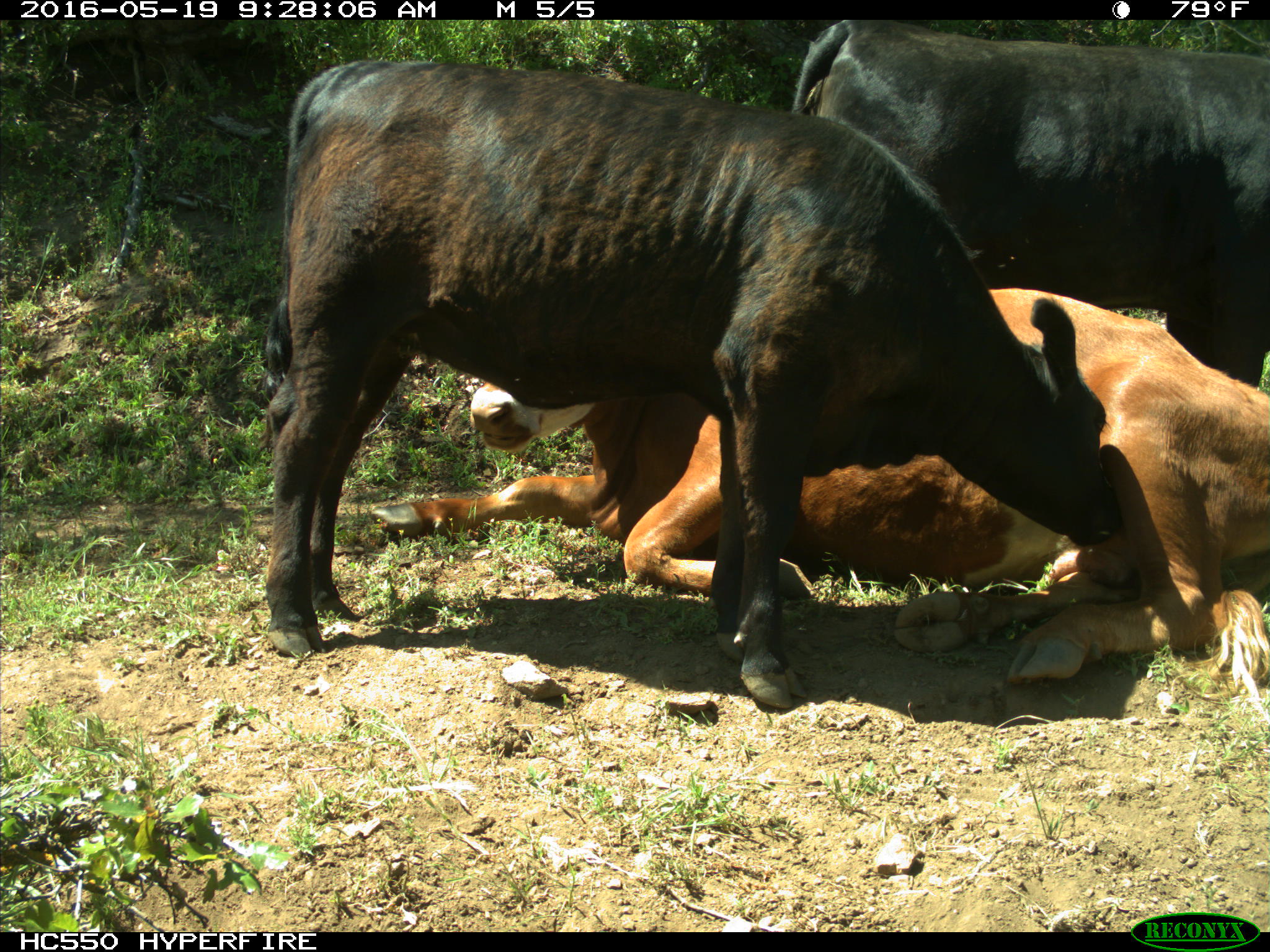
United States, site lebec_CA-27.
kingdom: Animalia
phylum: Chordata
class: Mammalia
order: Artiodactyla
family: Bovidae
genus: Bos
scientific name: Bos taurus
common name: domestic cow